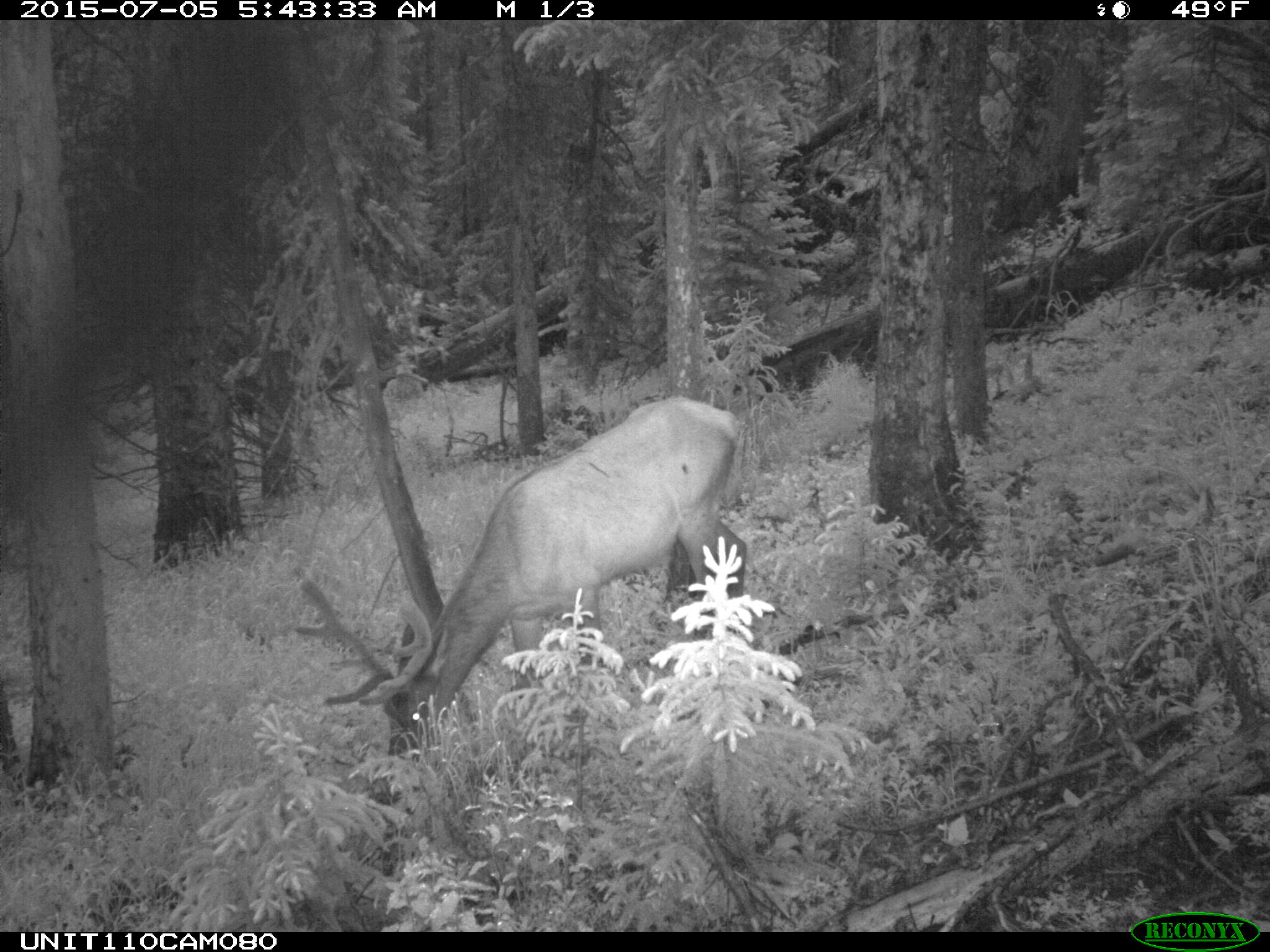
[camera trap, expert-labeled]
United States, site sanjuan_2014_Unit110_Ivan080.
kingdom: Animalia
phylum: Chordata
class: Mammalia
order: Artiodactyla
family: Cervidae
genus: Cervus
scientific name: Cervus elaphus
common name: red deer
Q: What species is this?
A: Cervus elaphus (red deer).